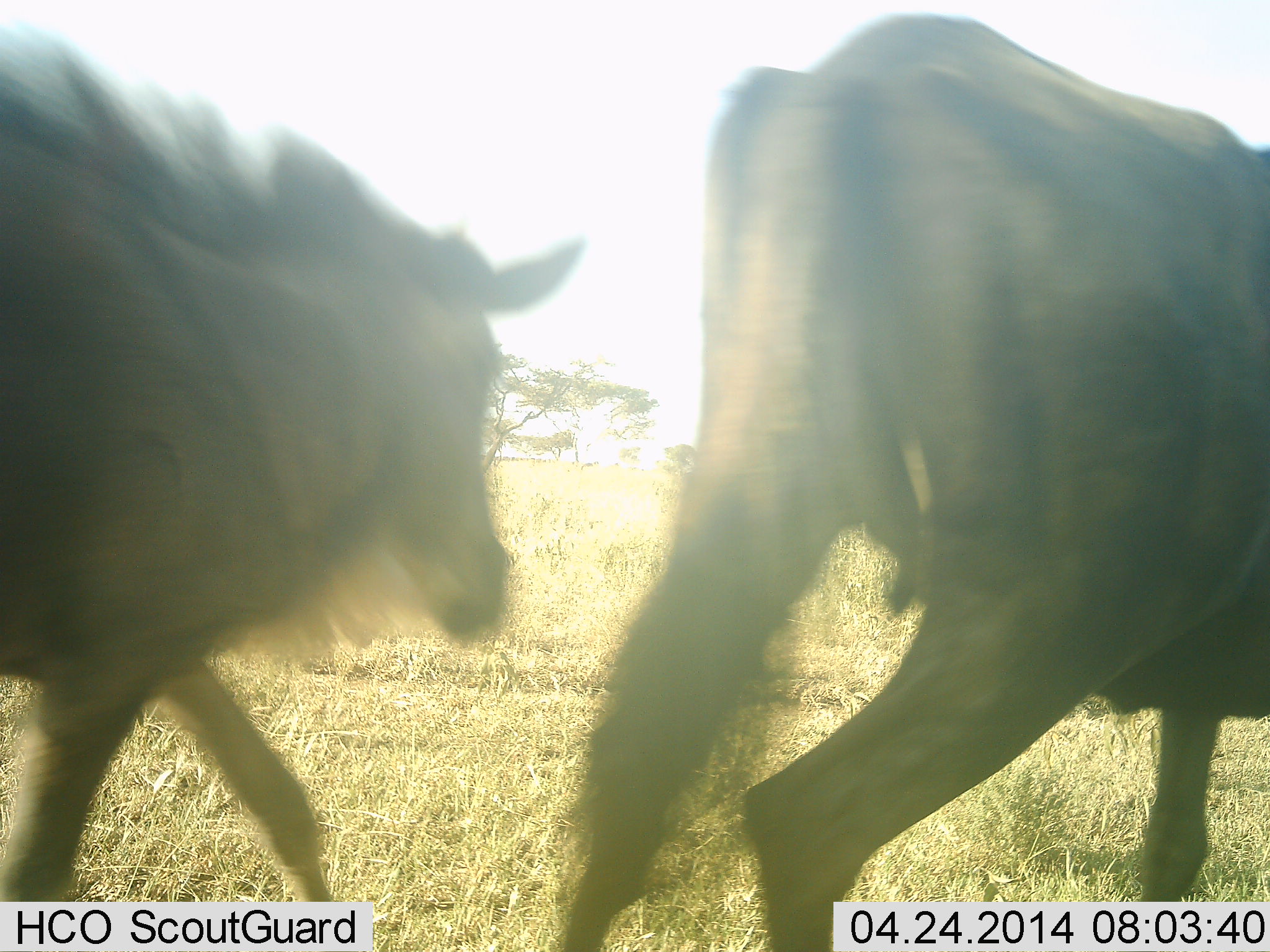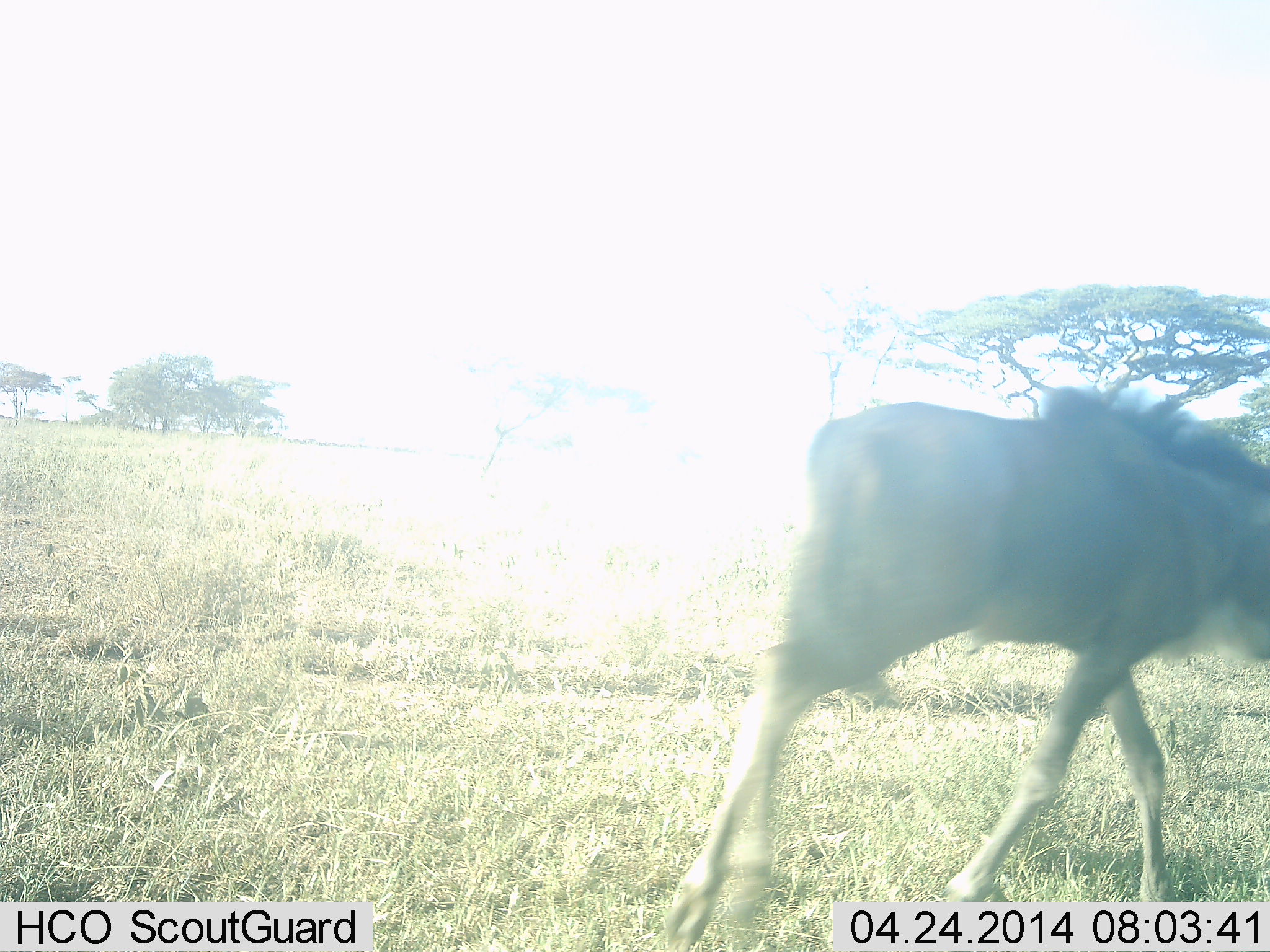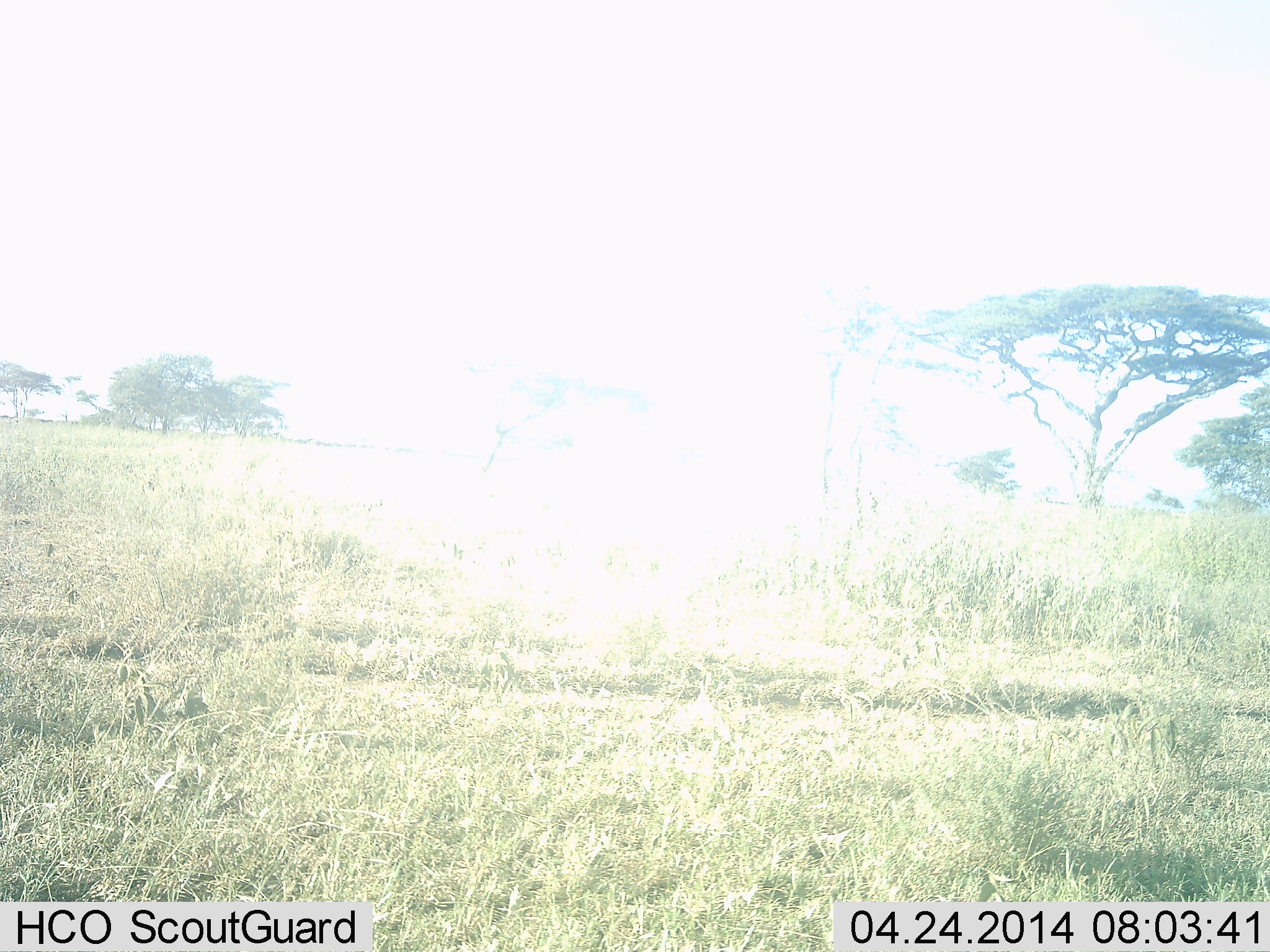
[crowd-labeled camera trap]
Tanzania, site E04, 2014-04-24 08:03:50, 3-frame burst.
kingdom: Animalia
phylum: Chordata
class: Mammalia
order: Artiodactyla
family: Bovidae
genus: Connochaetes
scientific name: Connochaetes taurinus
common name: blue wildebeest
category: wildebeest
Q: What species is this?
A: Wildebeest (blue wildebeest) (Connochaetes taurinus).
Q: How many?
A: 2.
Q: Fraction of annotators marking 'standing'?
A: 0%.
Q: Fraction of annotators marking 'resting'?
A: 0%.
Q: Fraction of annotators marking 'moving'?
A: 100%.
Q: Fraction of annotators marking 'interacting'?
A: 0%.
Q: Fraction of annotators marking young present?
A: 80%.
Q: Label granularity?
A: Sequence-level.